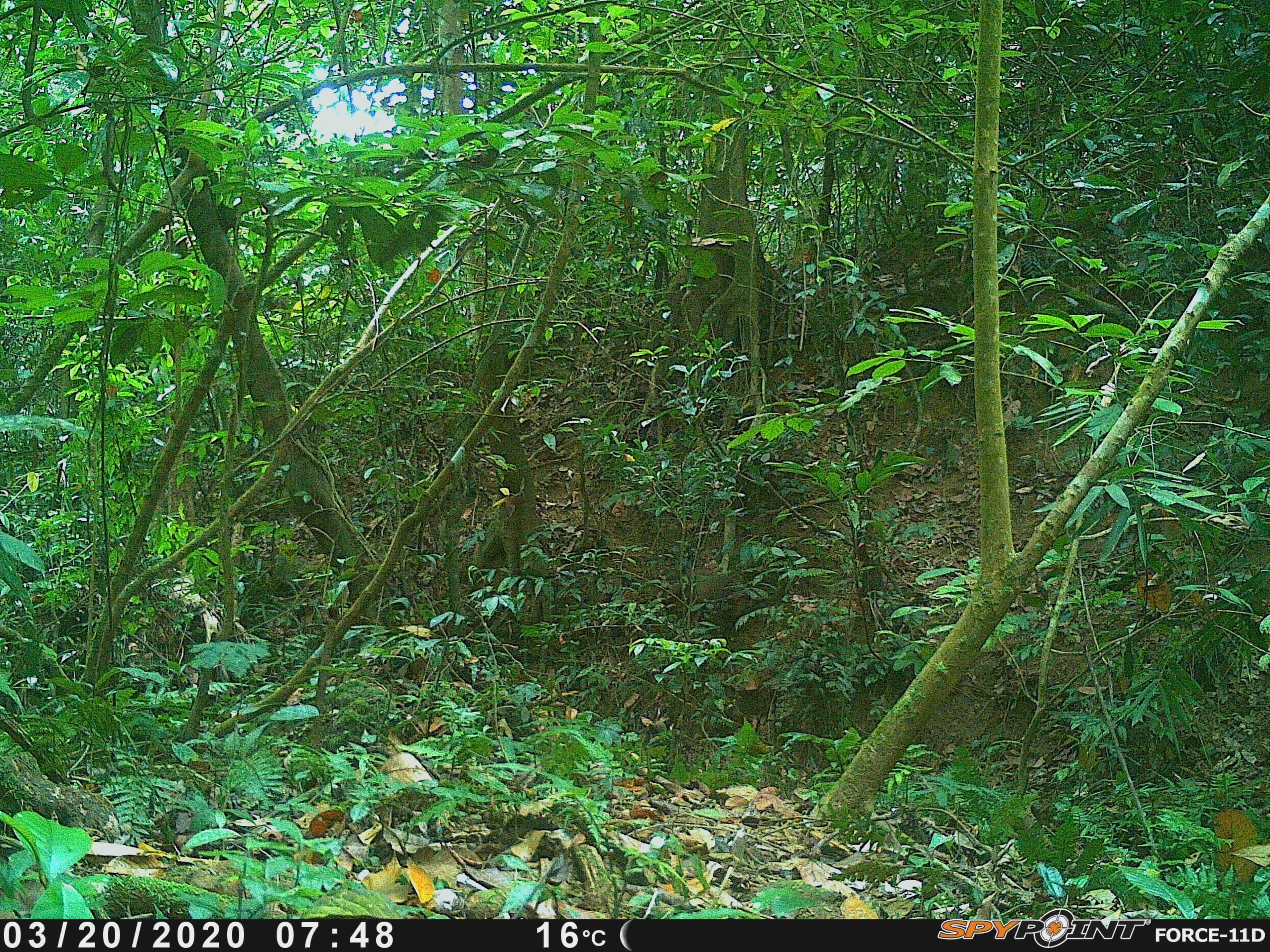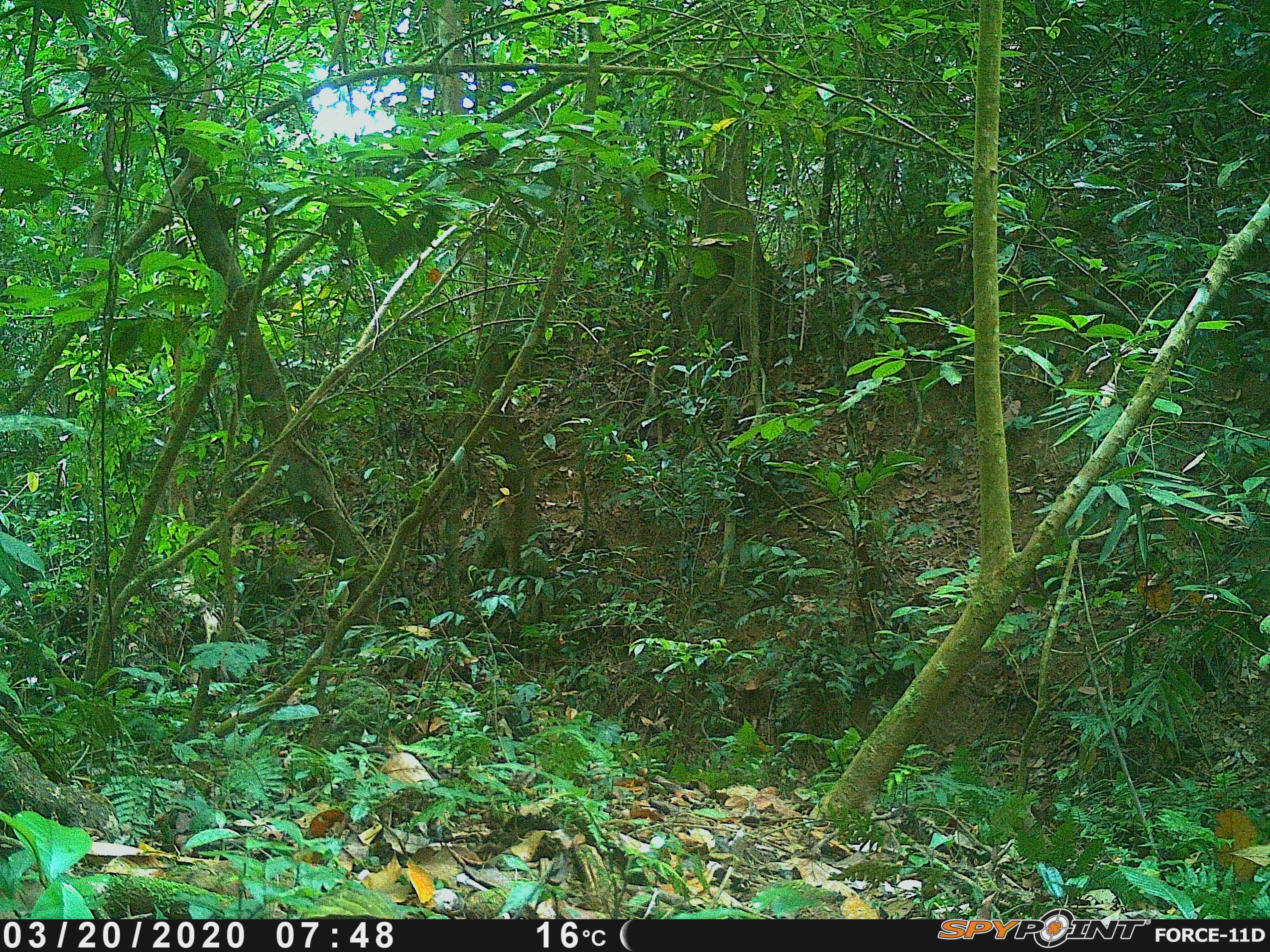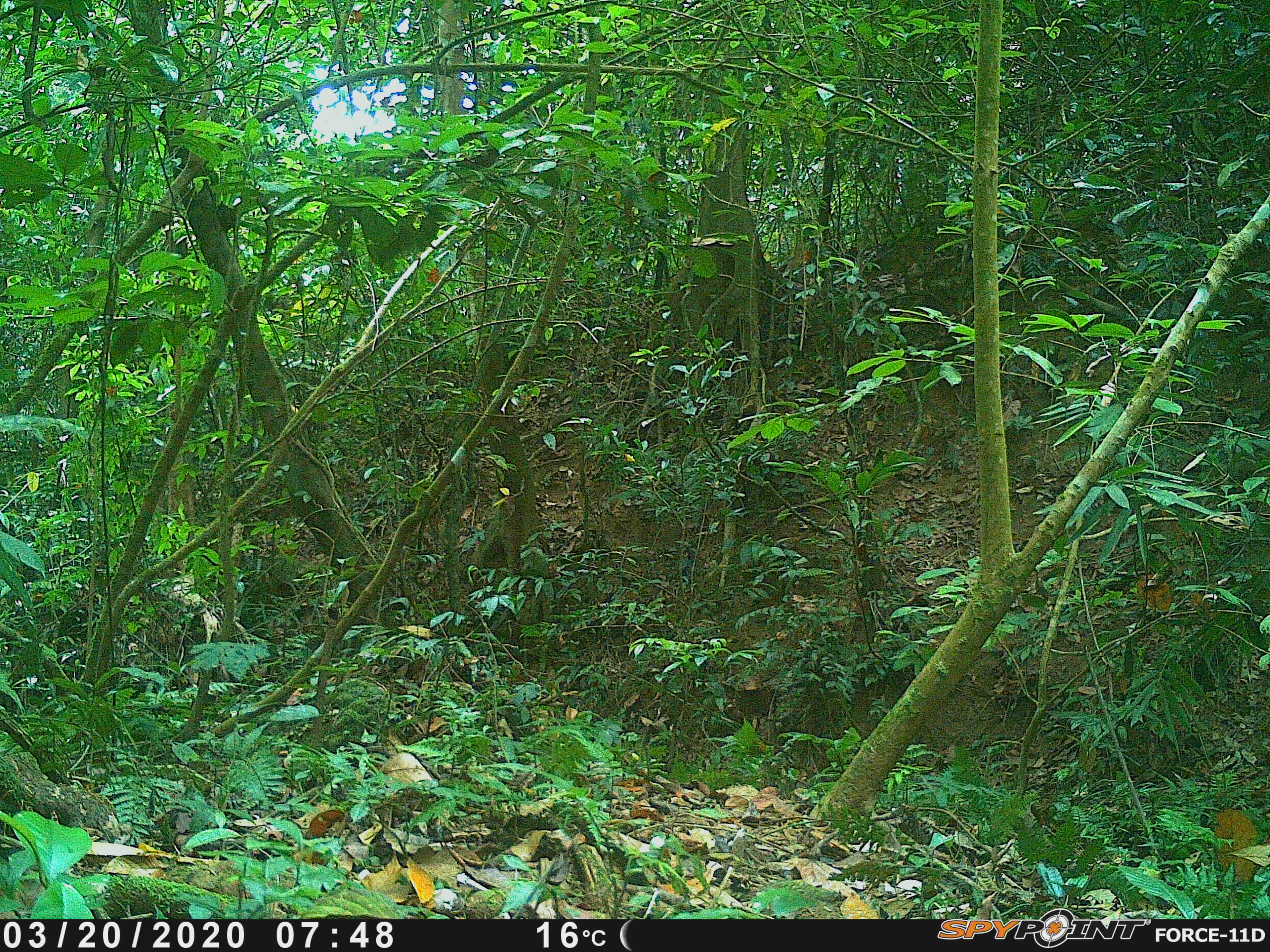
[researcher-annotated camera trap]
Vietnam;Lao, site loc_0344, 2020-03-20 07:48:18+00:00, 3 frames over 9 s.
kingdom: Animalia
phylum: Chordata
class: Mammalia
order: Primates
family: Cercopithecidae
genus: Macaca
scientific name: Macaca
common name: macaque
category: unidentified macaque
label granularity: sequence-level